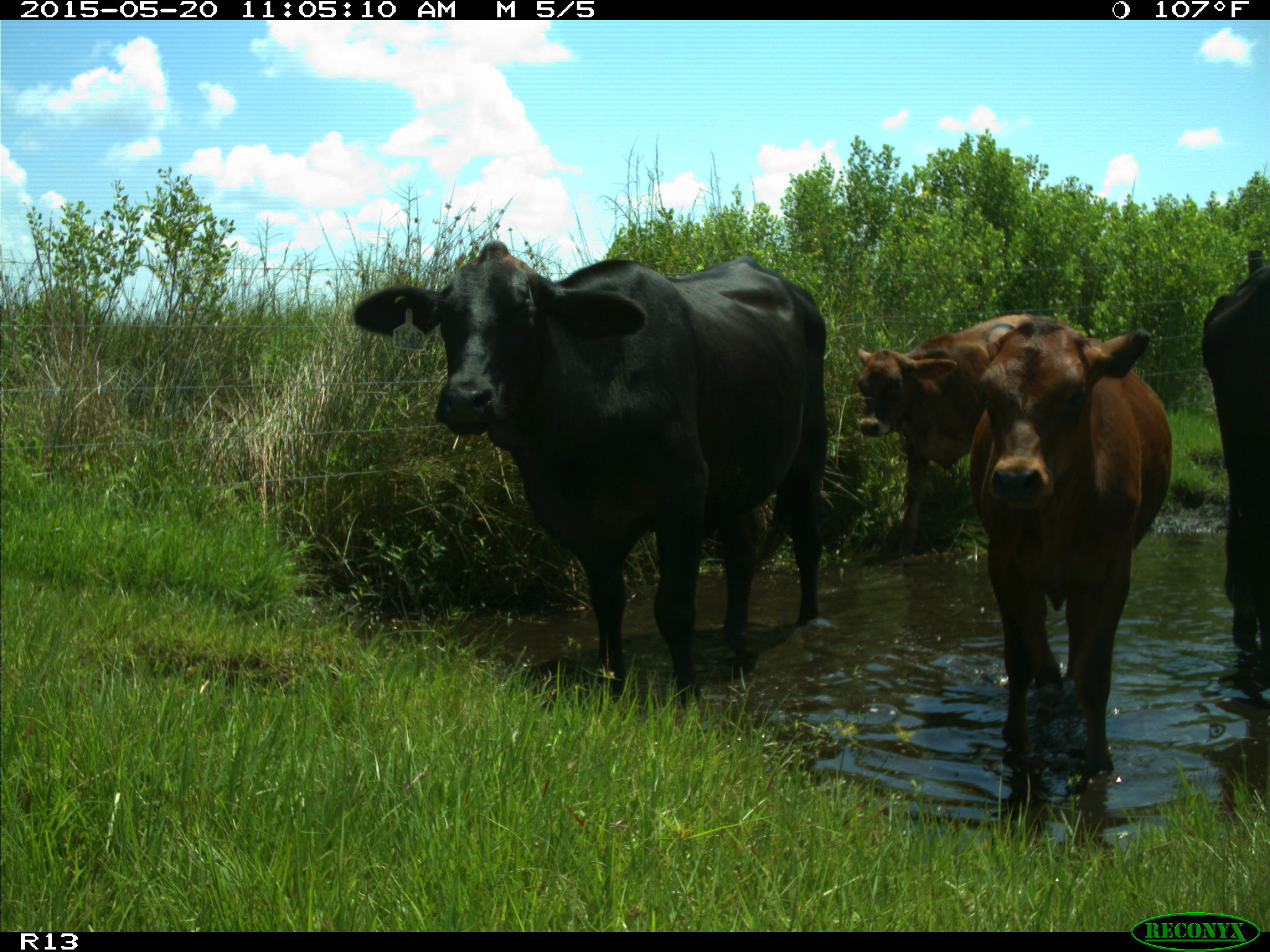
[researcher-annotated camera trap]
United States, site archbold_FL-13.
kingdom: Animalia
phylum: Chordata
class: Mammalia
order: Artiodactyla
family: Bovidae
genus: Bos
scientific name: Bos taurus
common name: domestic cow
Bos taurus (domestic cow).